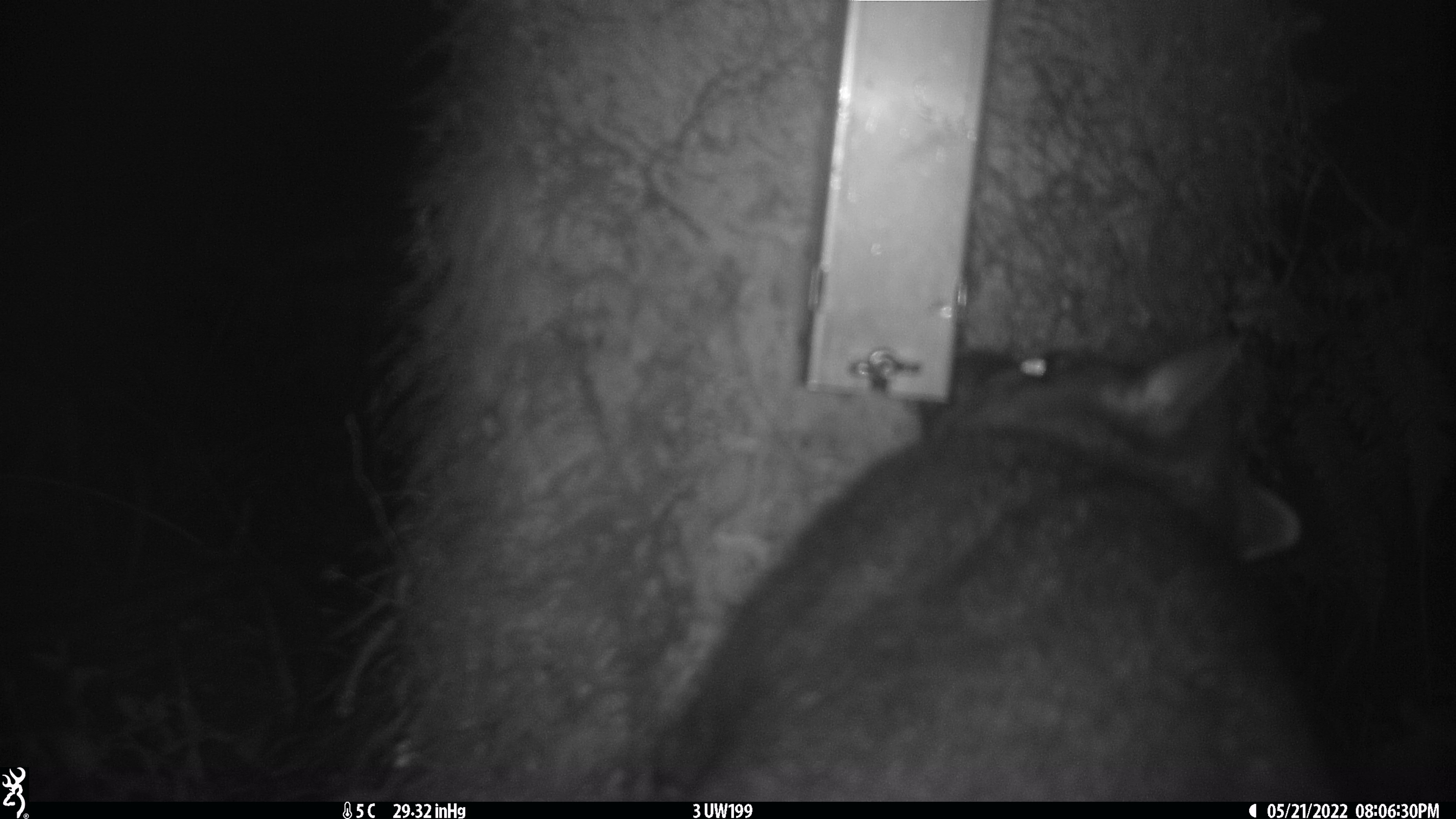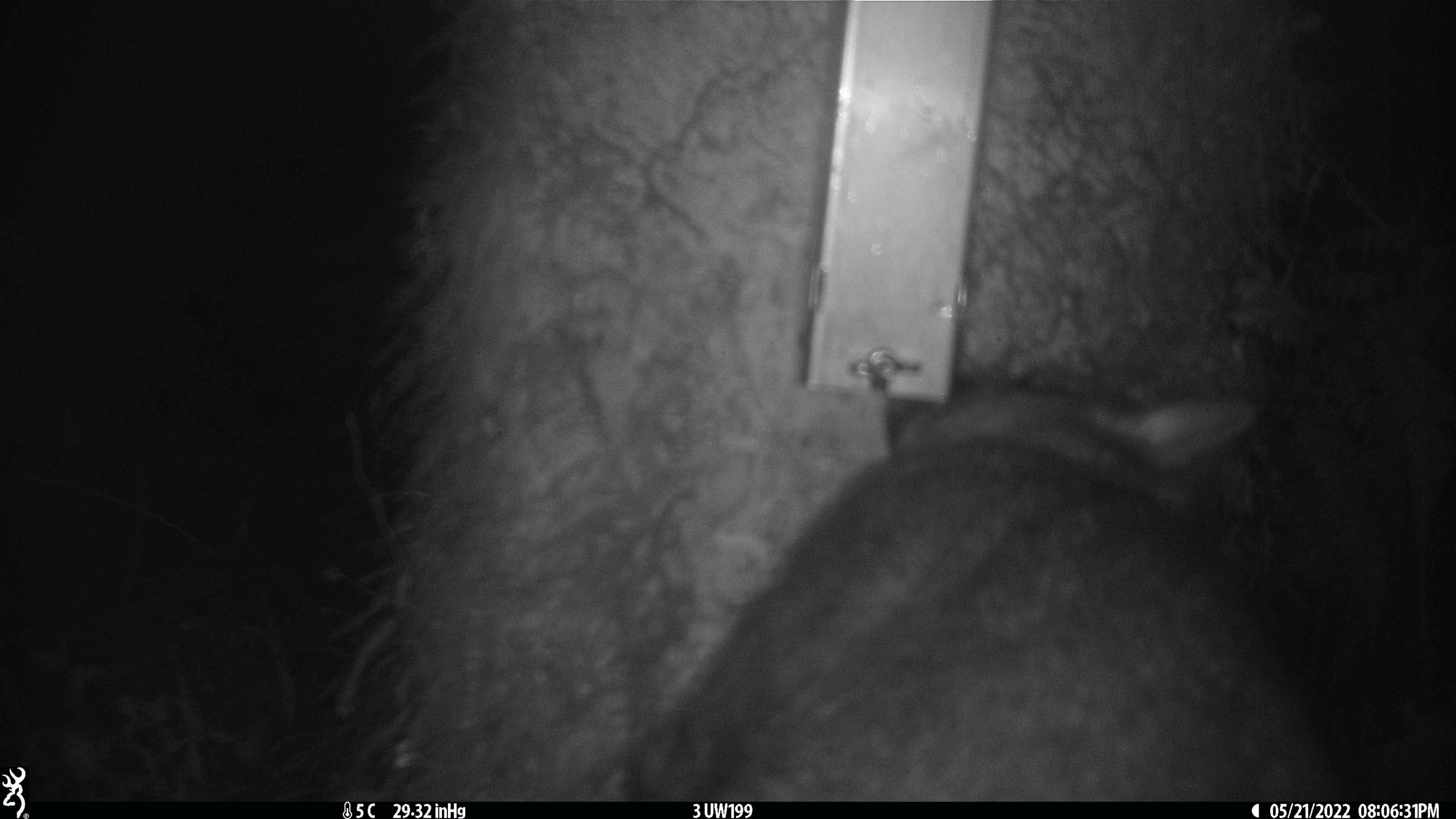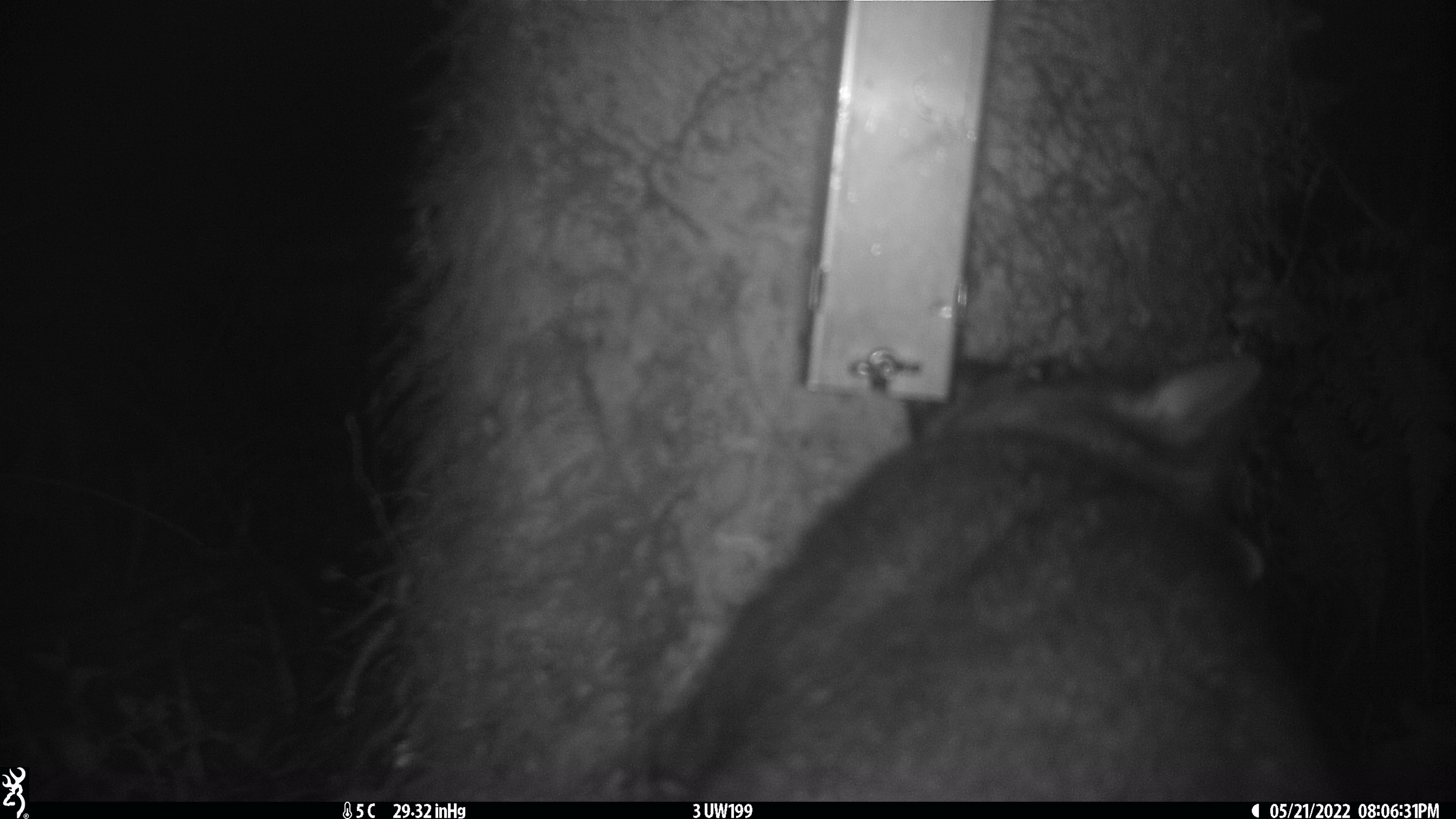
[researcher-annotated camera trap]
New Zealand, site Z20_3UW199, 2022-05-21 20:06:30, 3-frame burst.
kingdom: Animalia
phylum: Chordata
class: Mammalia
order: Diprotodontia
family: Phalangeridae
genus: Trichosurus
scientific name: Trichosurus vulpecula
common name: common brushtail possum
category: possum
Possum (common brushtail possum) (Trichosurus vulpecula).